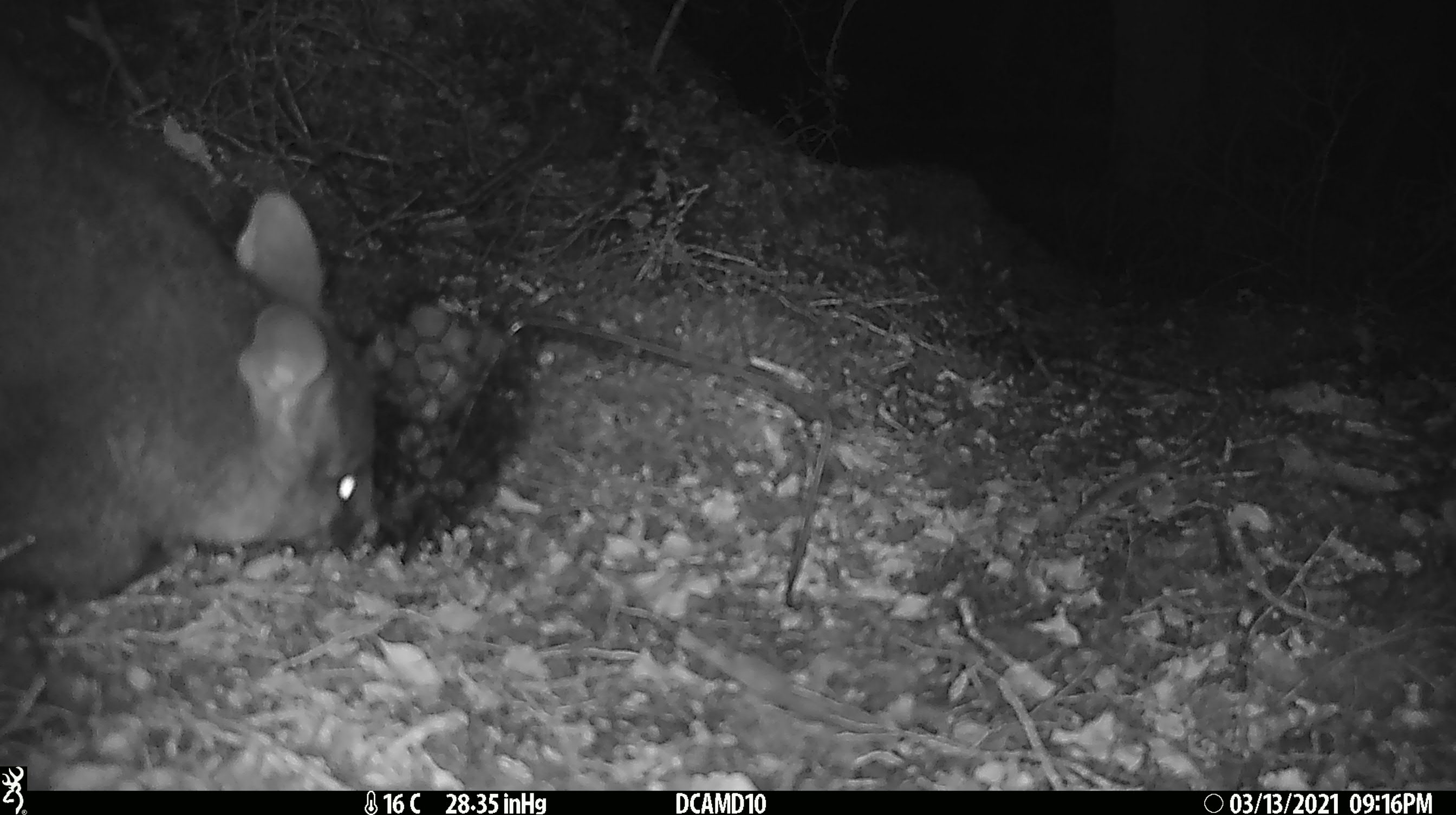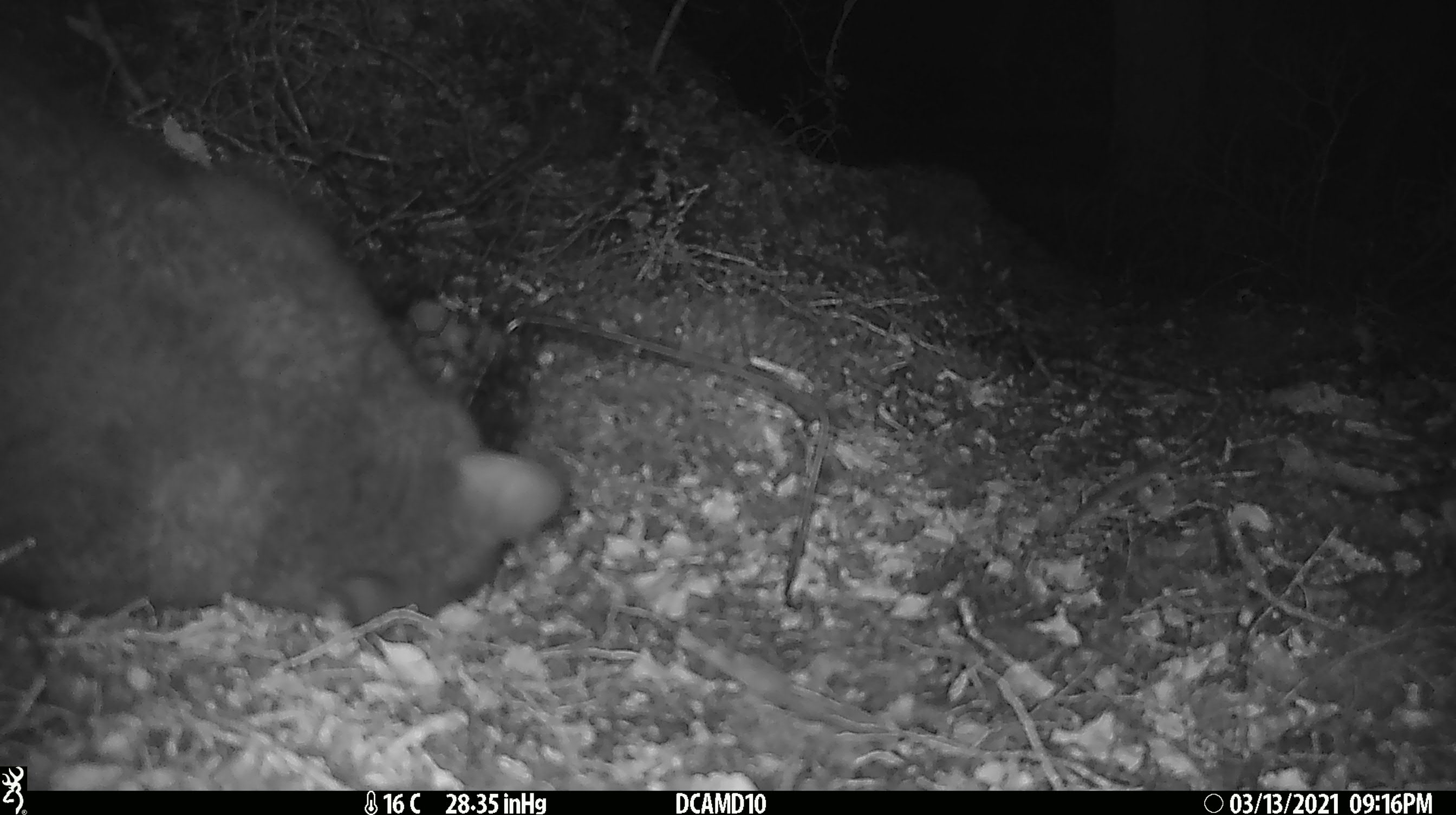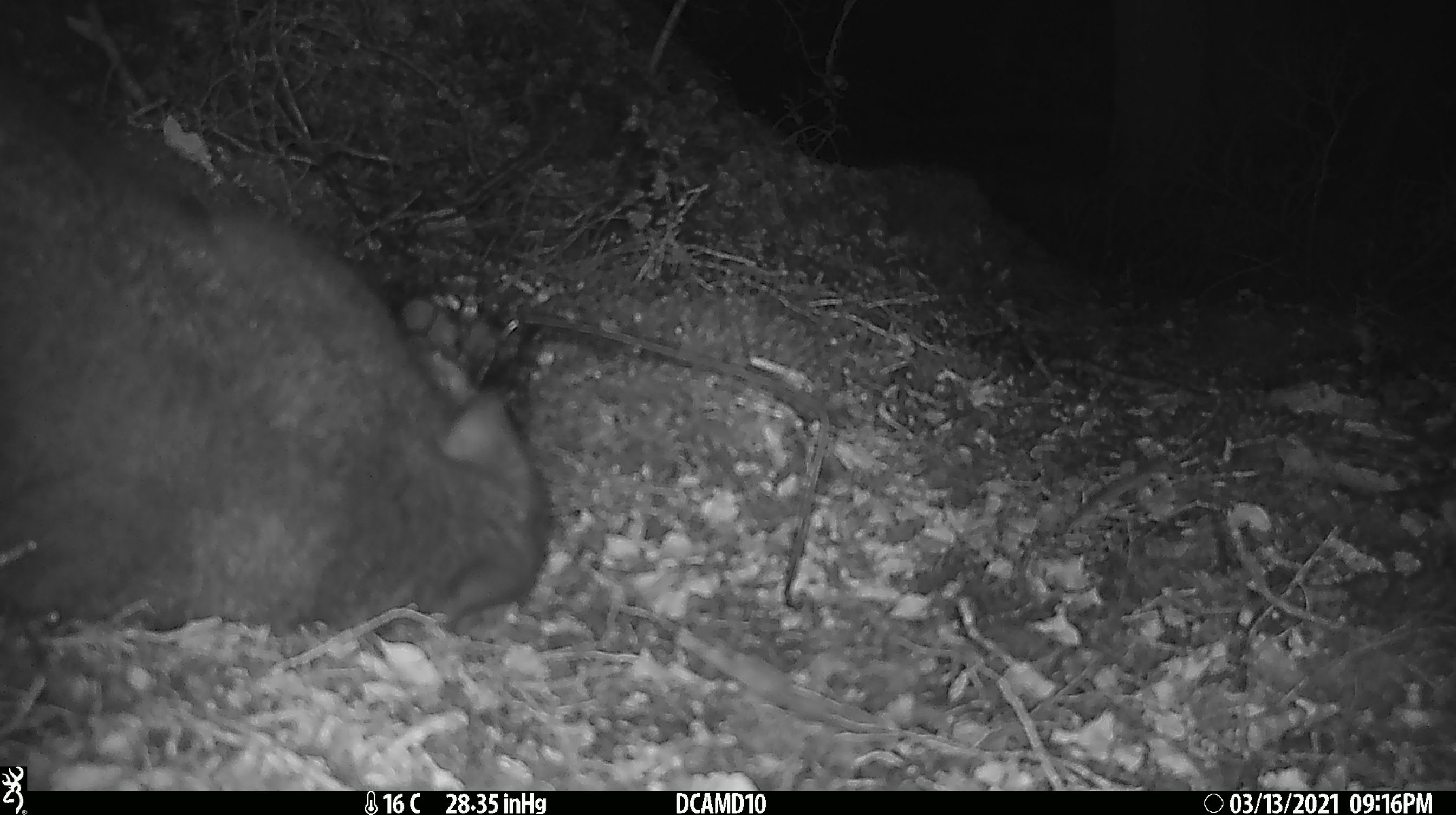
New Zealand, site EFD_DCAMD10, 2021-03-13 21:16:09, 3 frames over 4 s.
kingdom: Animalia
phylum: Chordata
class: Mammalia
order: Diprotodontia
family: Phalangeridae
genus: Trichosurus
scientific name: Trichosurus vulpecula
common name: common brushtail possum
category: possum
Possum (common brushtail possum) (Trichosurus vulpecula).